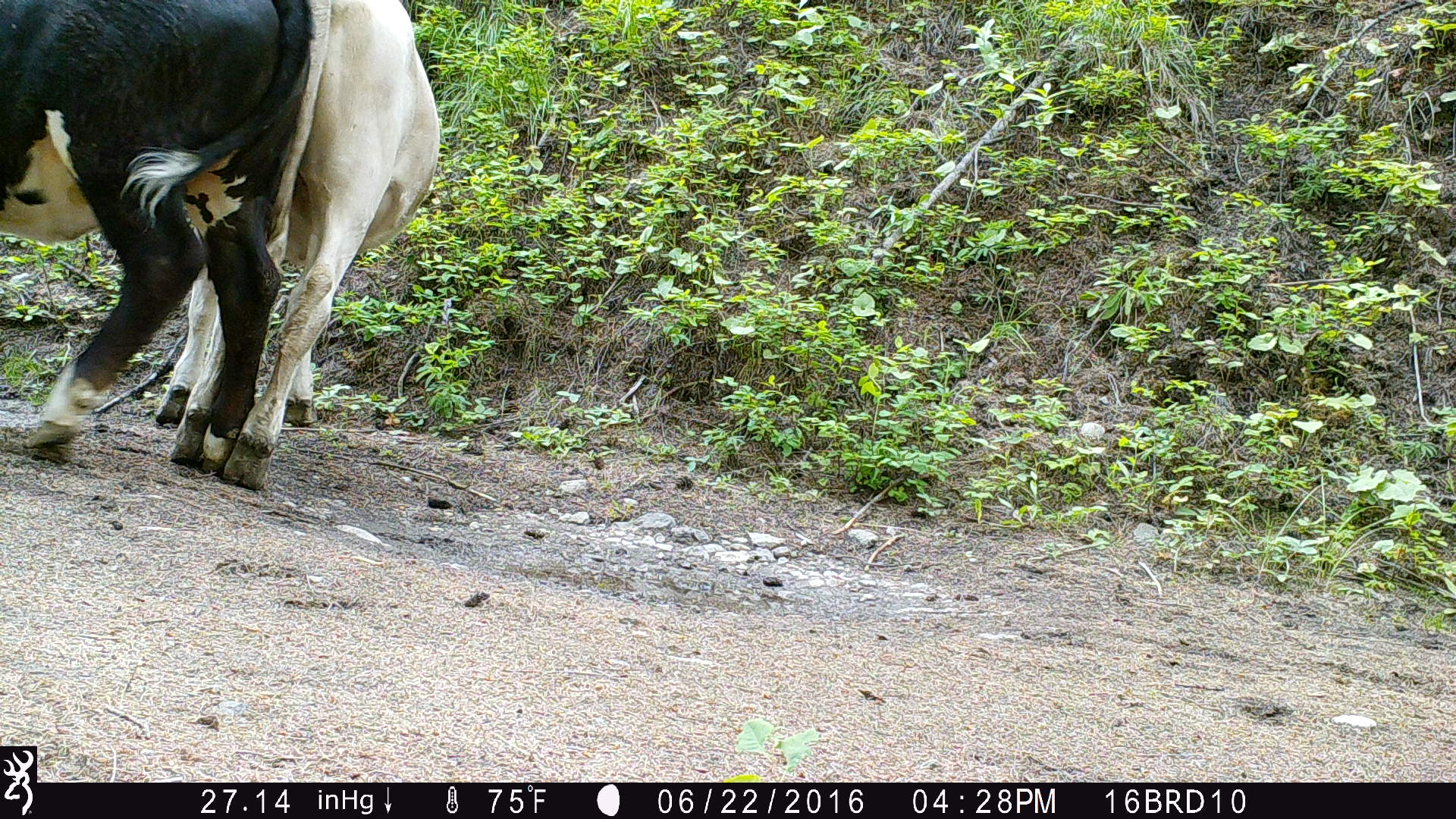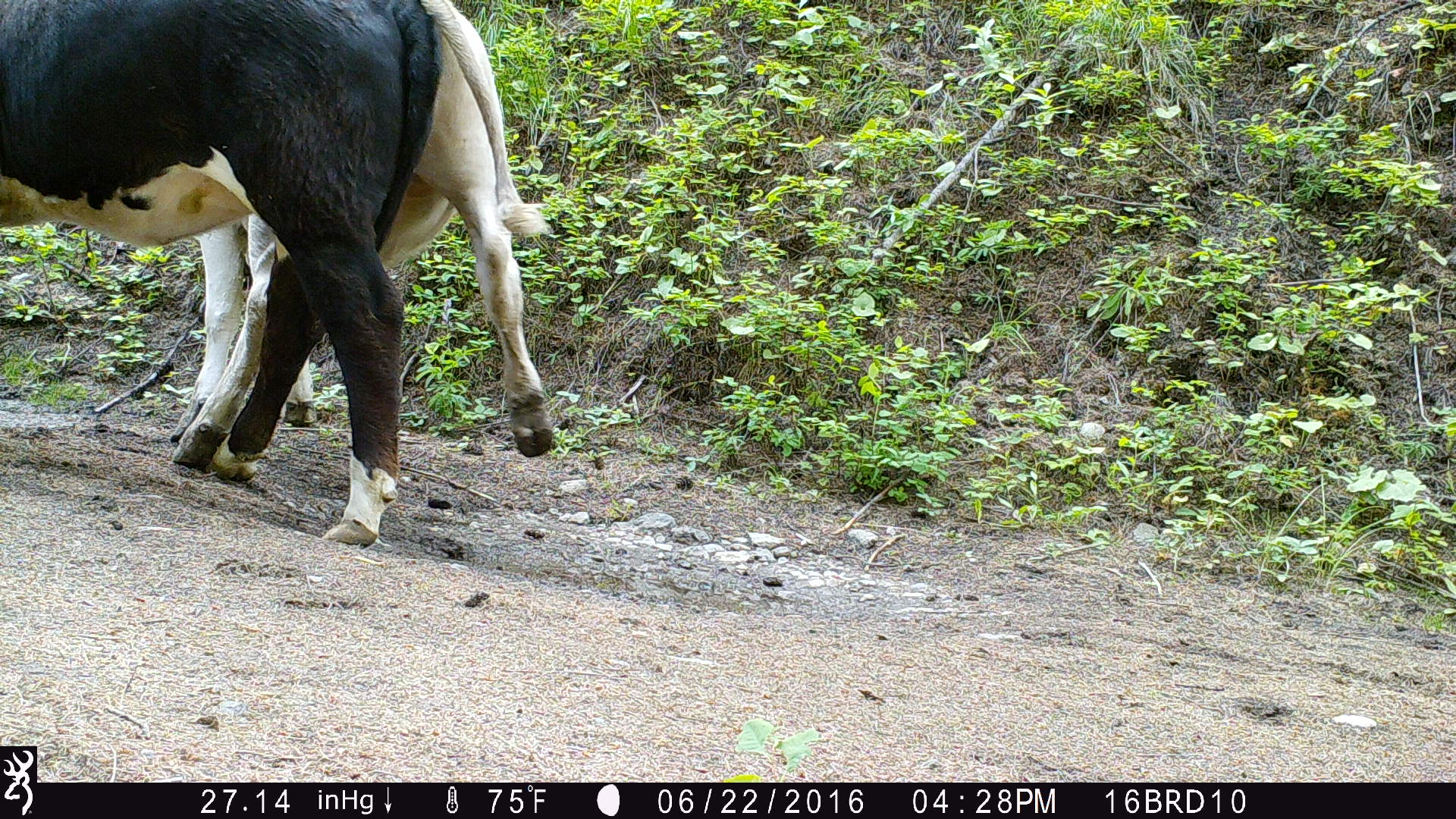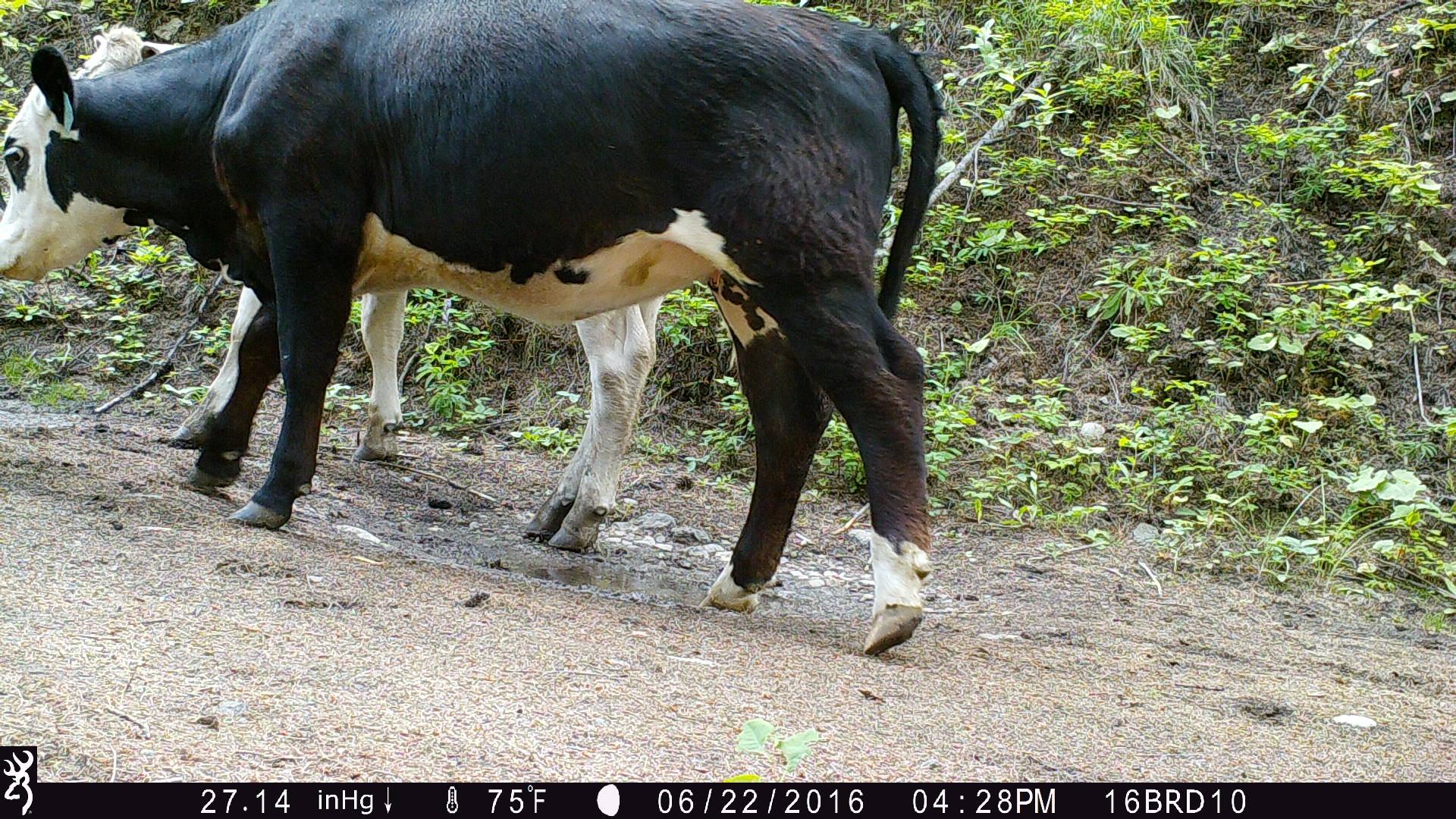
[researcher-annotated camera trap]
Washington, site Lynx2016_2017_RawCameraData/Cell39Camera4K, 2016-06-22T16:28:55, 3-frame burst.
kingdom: Animalia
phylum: Chordata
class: Mammalia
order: Artiodactyla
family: Bovidae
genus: Bos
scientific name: Bos taurus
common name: domestic cattle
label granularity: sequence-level